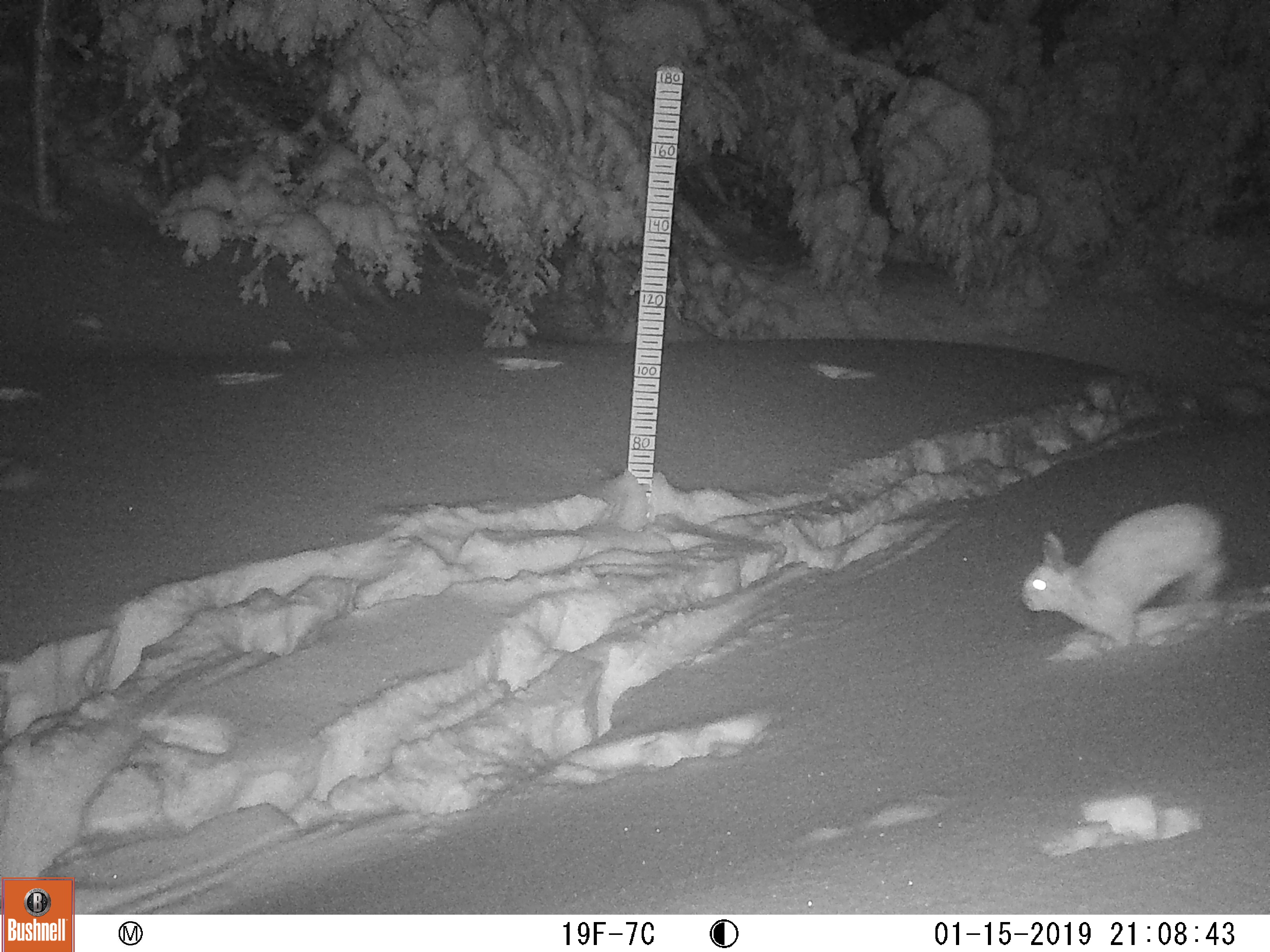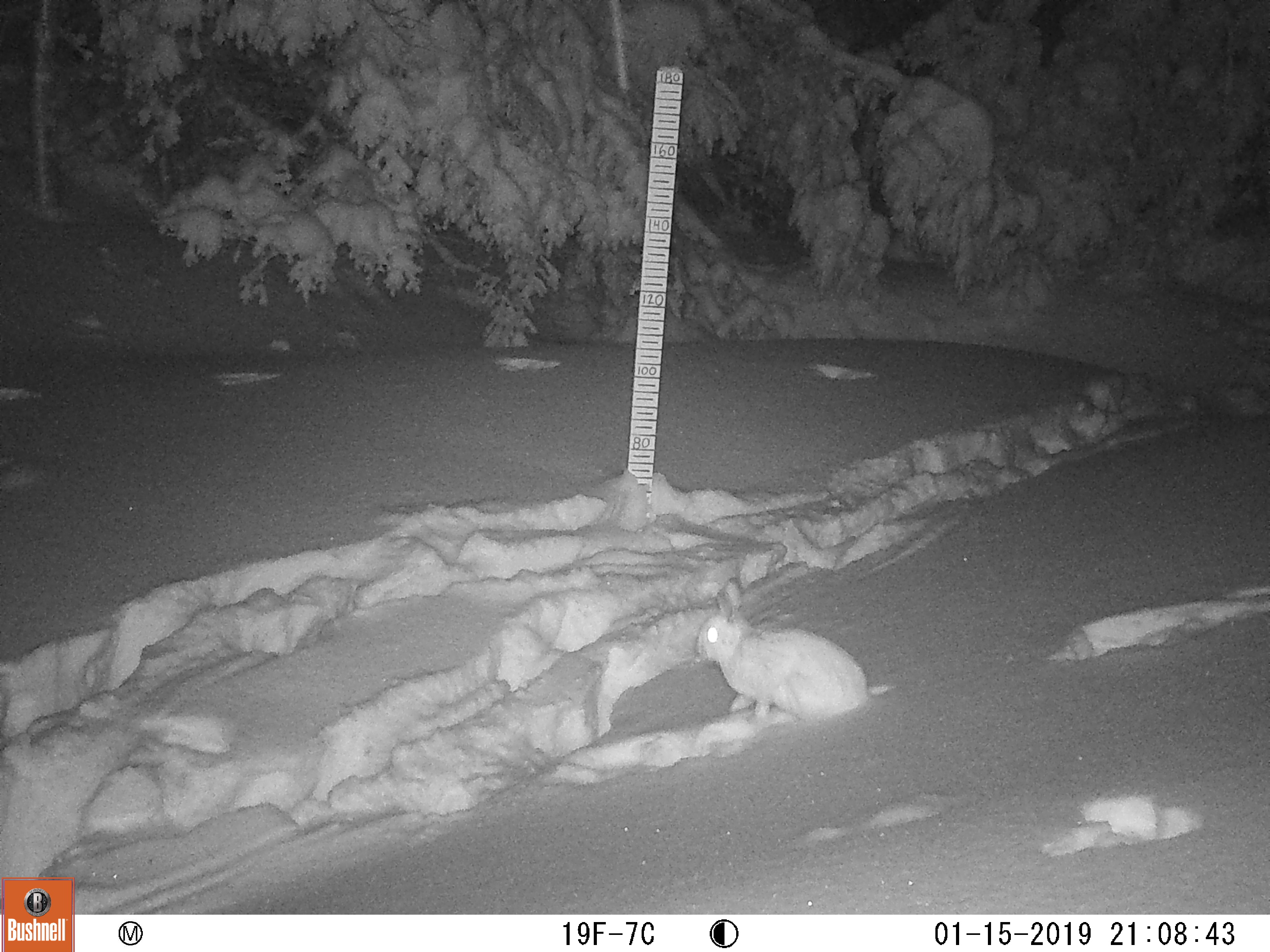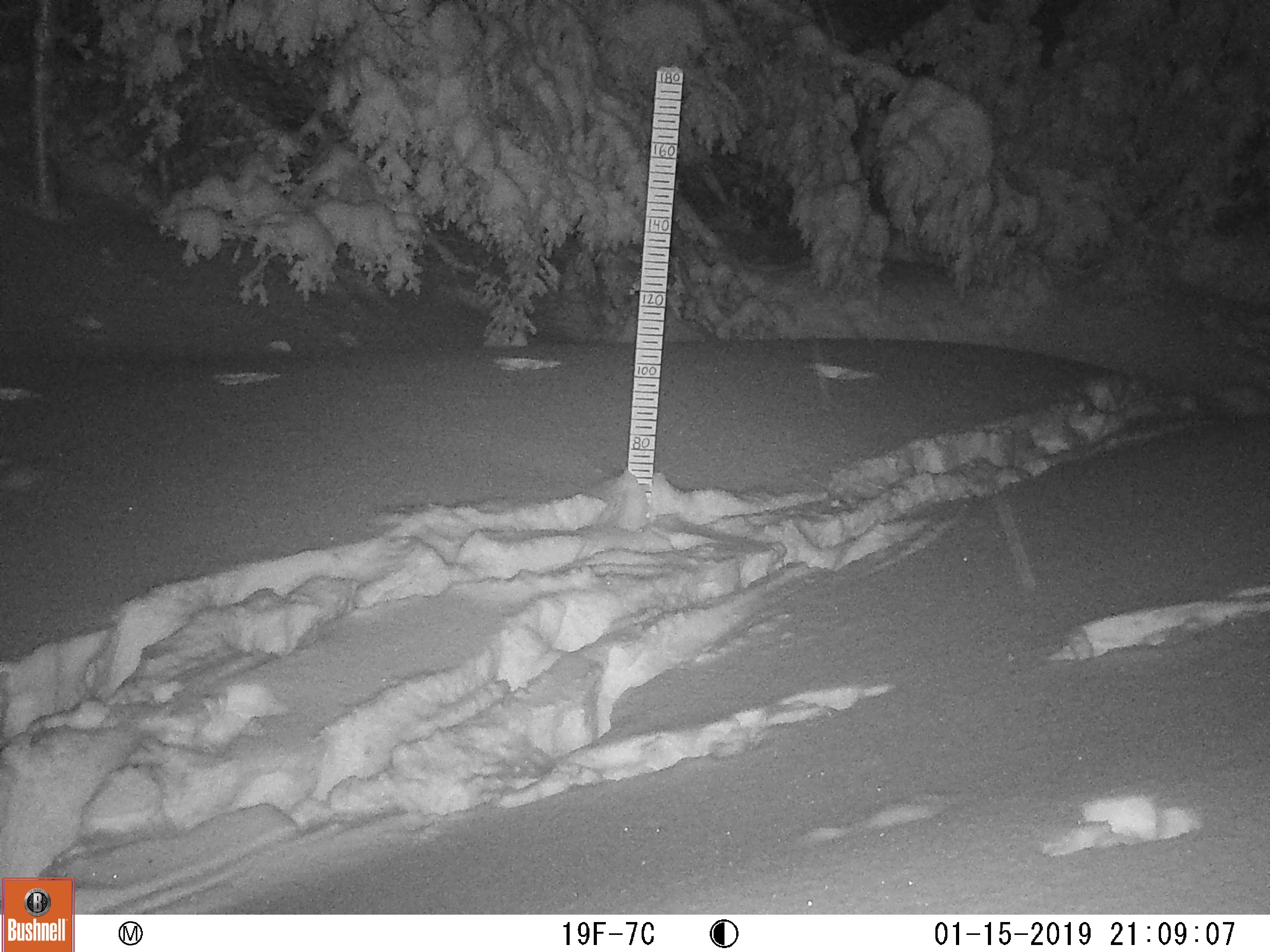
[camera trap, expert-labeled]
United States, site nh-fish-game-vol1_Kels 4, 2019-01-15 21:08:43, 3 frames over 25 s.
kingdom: Animalia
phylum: Chordata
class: Mammalia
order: Lagomorpha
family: Leporidae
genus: Lepus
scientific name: Lepus americanus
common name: snowshoe hare